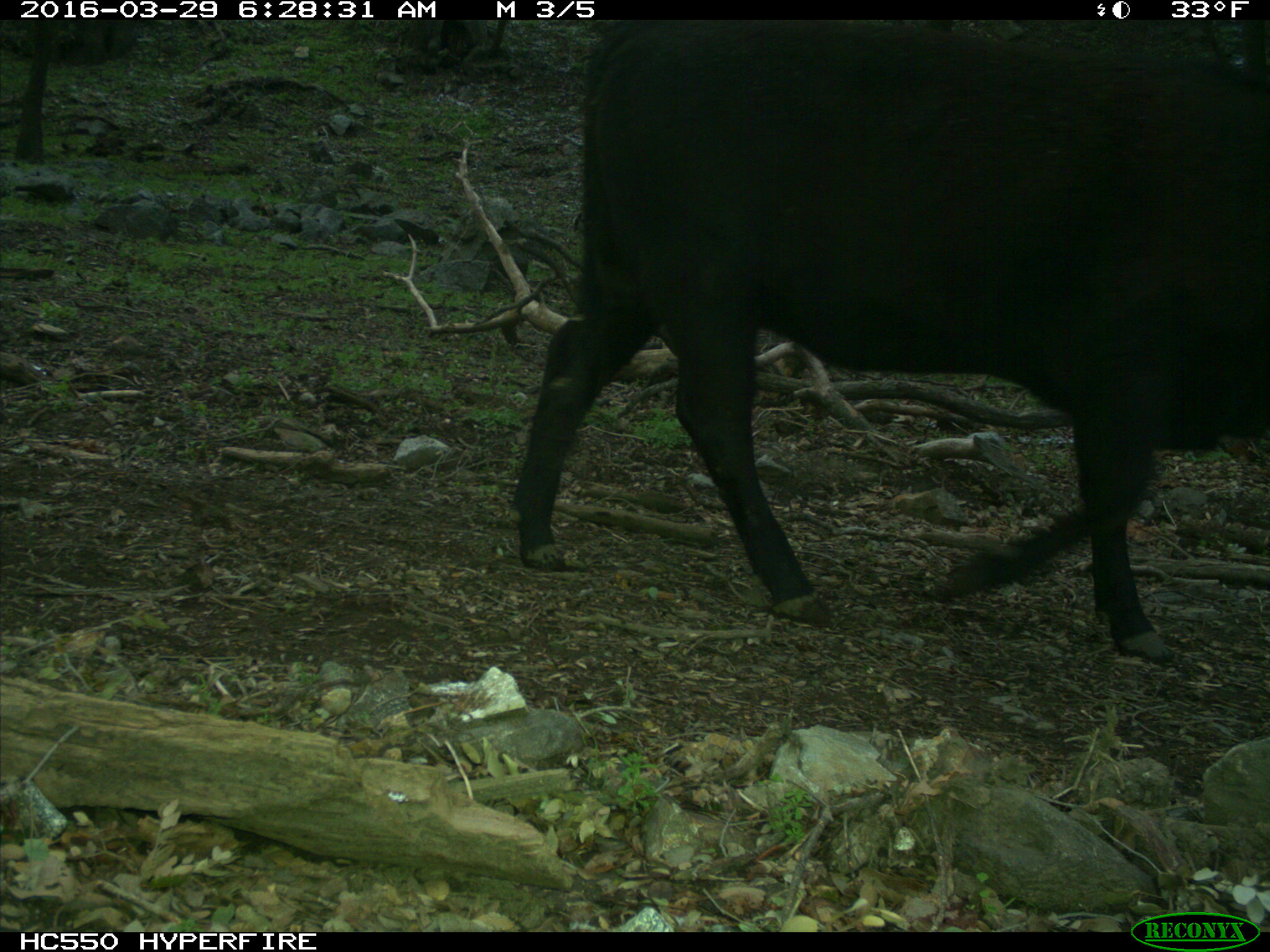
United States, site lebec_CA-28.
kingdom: Animalia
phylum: Chordata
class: Mammalia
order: Artiodactyla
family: Bovidae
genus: Bos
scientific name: Bos taurus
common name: domestic cow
Bos taurus (domestic cow).